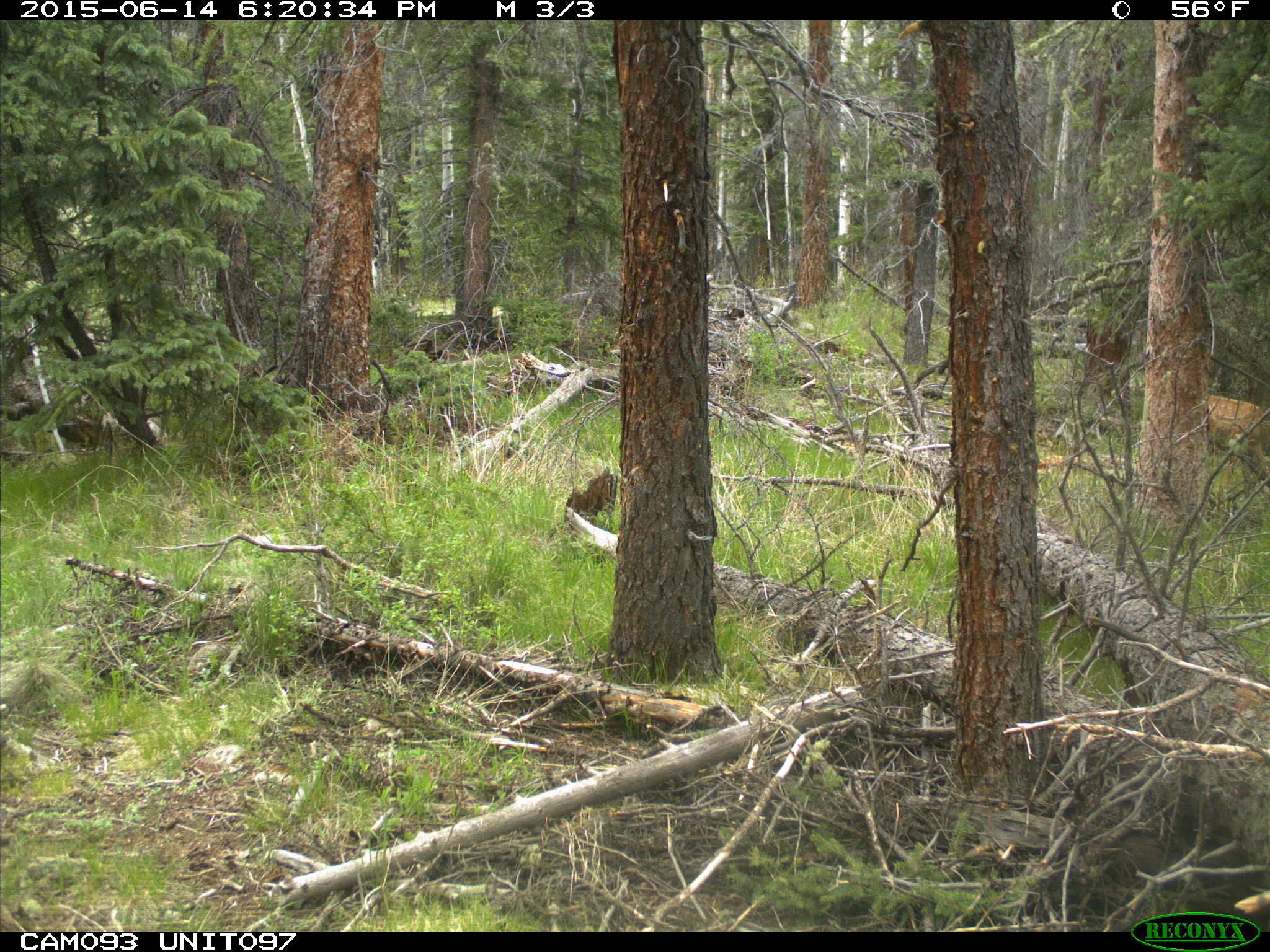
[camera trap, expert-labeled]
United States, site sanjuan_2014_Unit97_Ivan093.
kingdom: Animalia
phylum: Chordata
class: Mammalia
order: Artiodactyla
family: Cervidae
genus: Cervus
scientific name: Cervus elaphus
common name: red deer